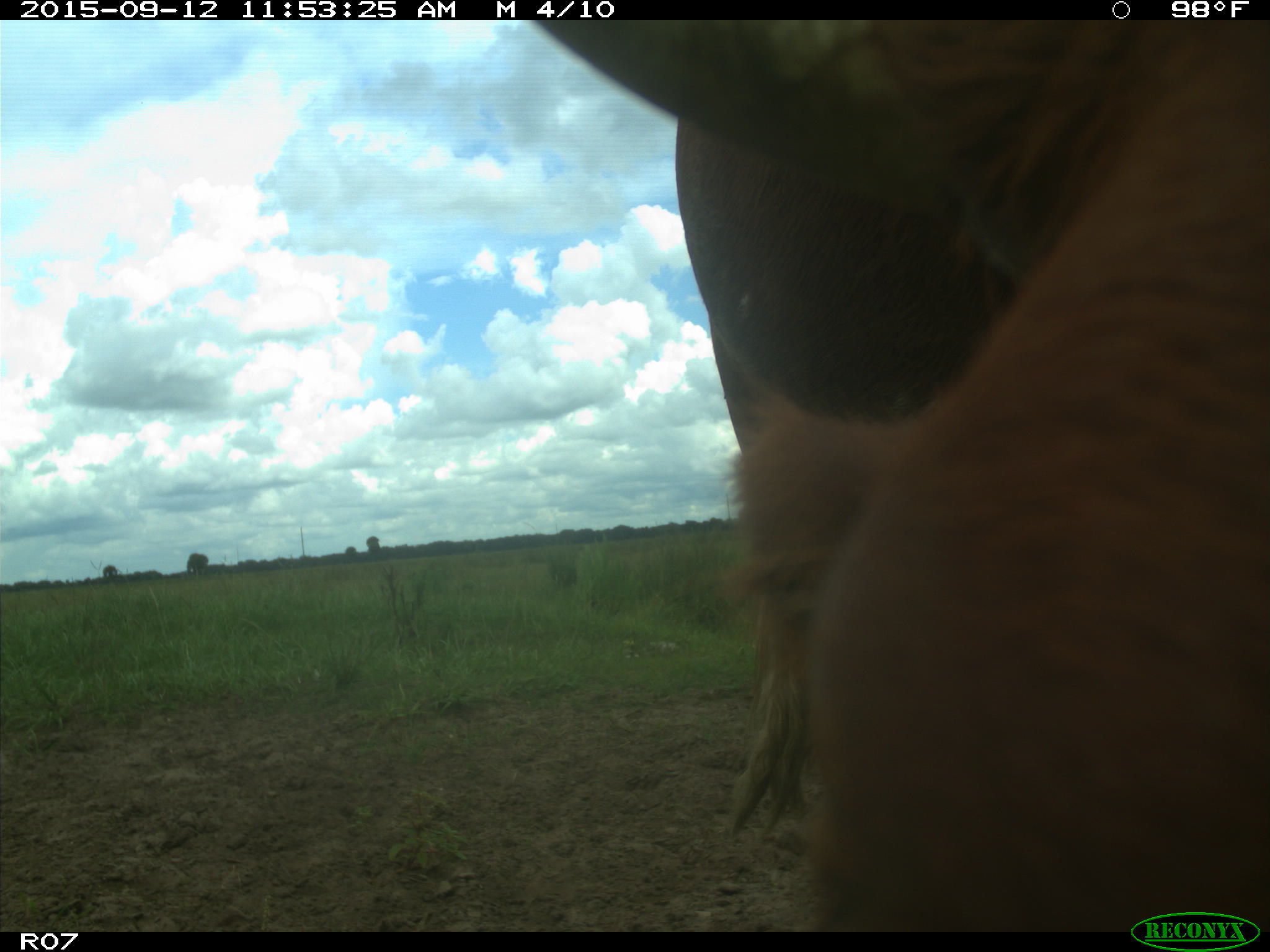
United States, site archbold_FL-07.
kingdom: Animalia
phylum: Chordata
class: Mammalia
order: Artiodactyla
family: Bovidae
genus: Bos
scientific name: Bos taurus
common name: domestic cow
Bos taurus (domestic cow).